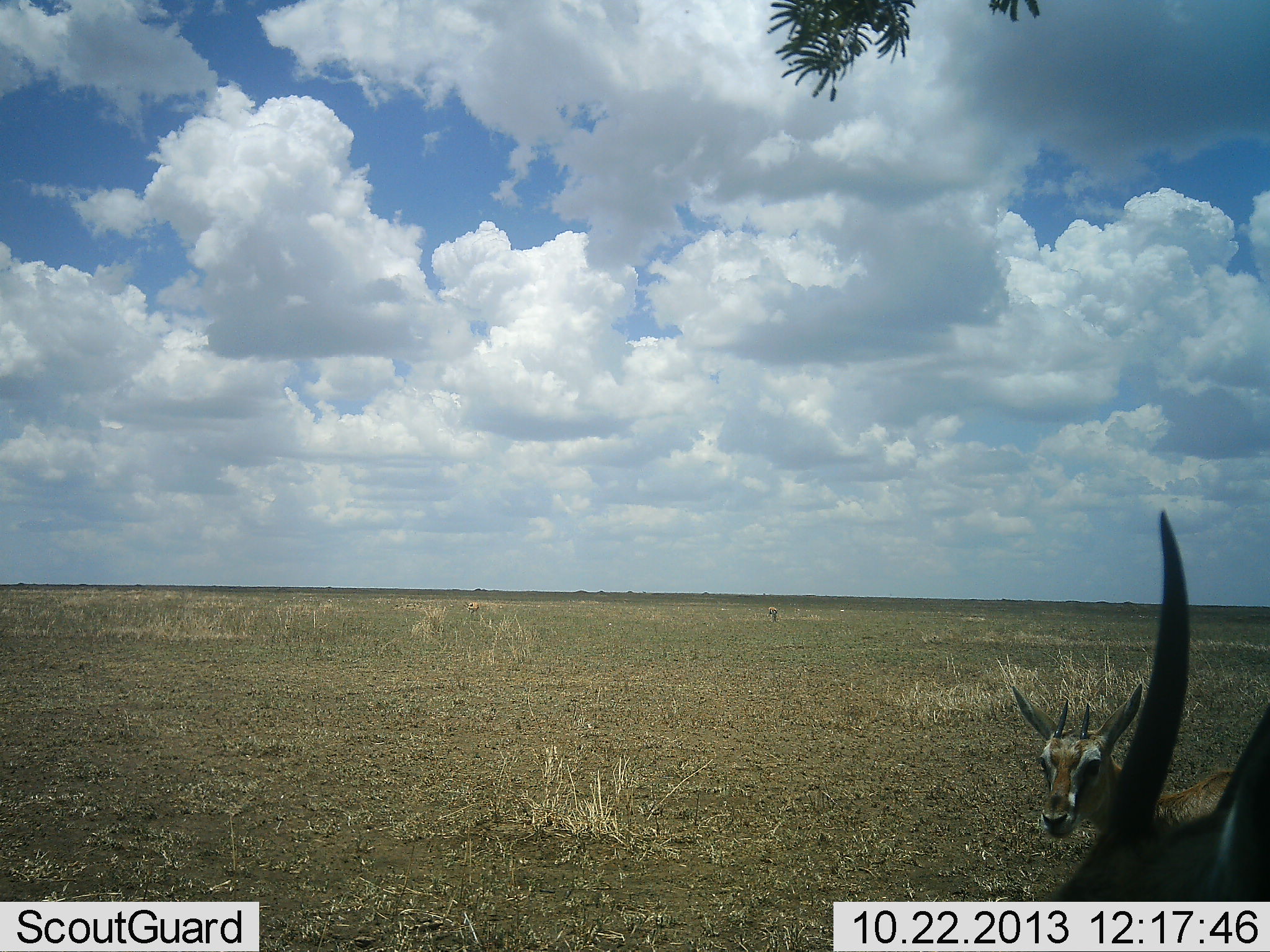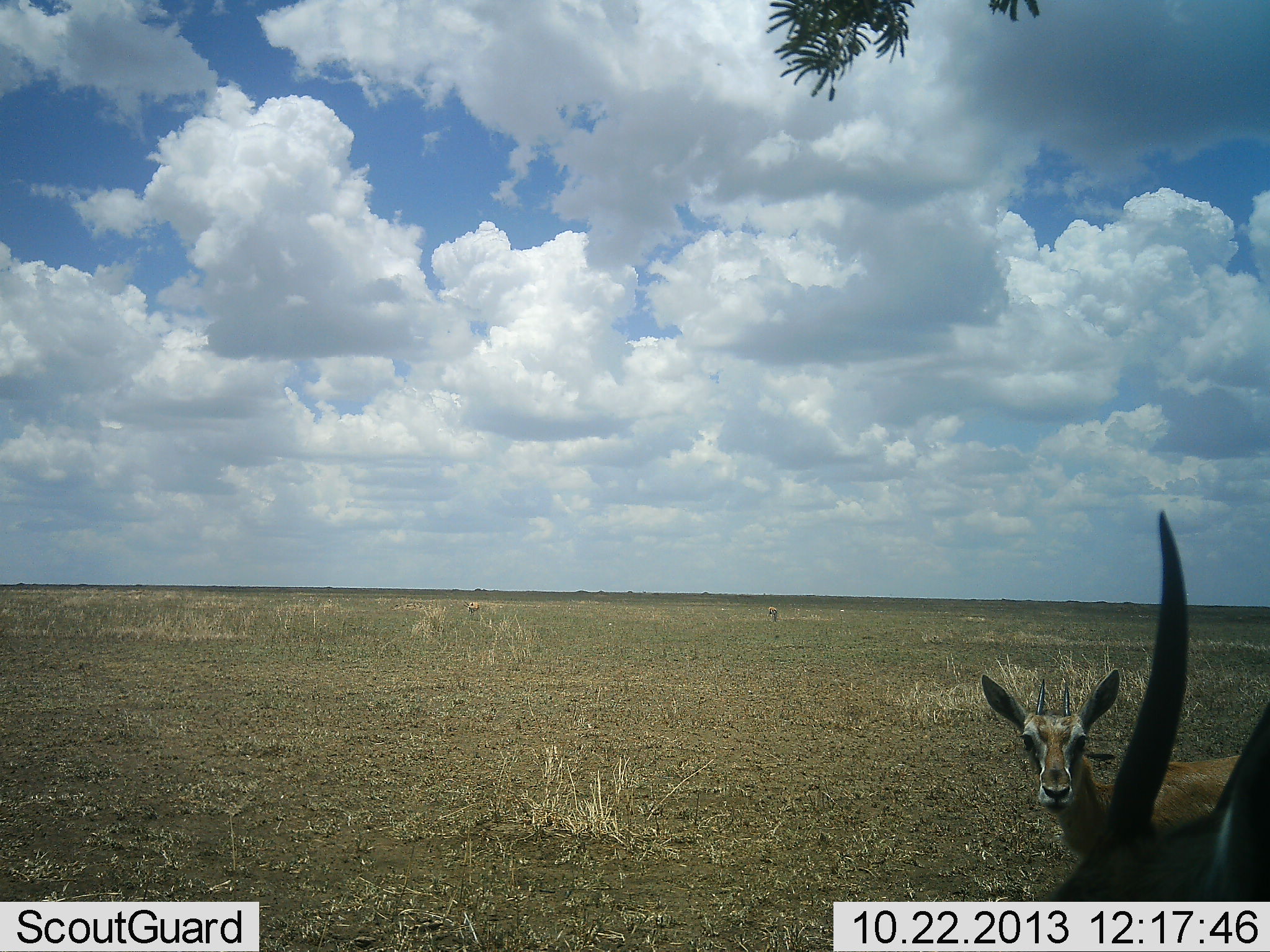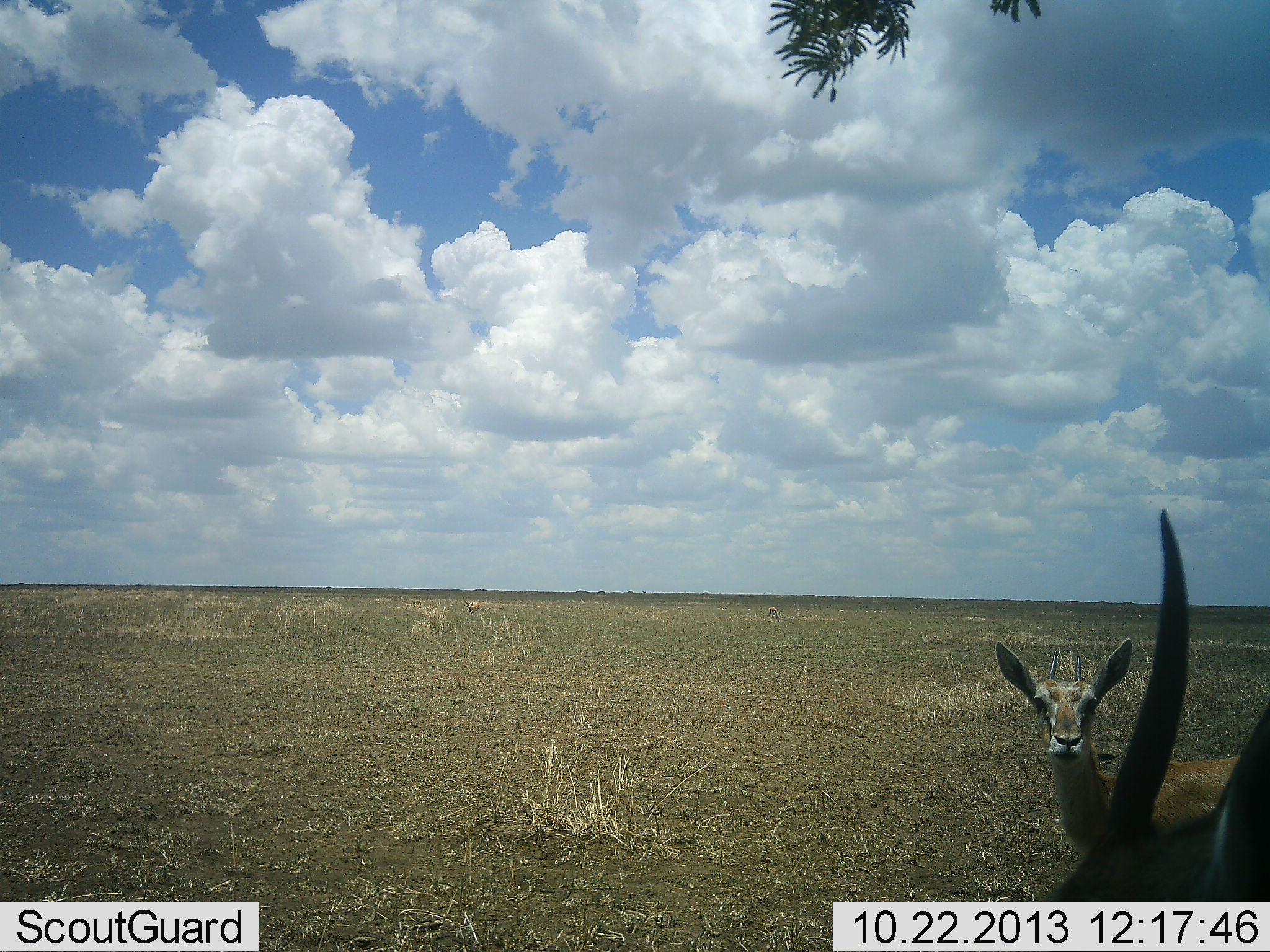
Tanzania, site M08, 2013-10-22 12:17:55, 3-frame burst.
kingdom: Animalia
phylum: Chordata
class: Mammalia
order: Artiodactyla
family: Bovidae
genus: Eudorcas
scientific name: Eudorcas thomsonii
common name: thomson's gazelle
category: gazellethomsons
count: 2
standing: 91%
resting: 0%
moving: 0%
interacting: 4%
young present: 0%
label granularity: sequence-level